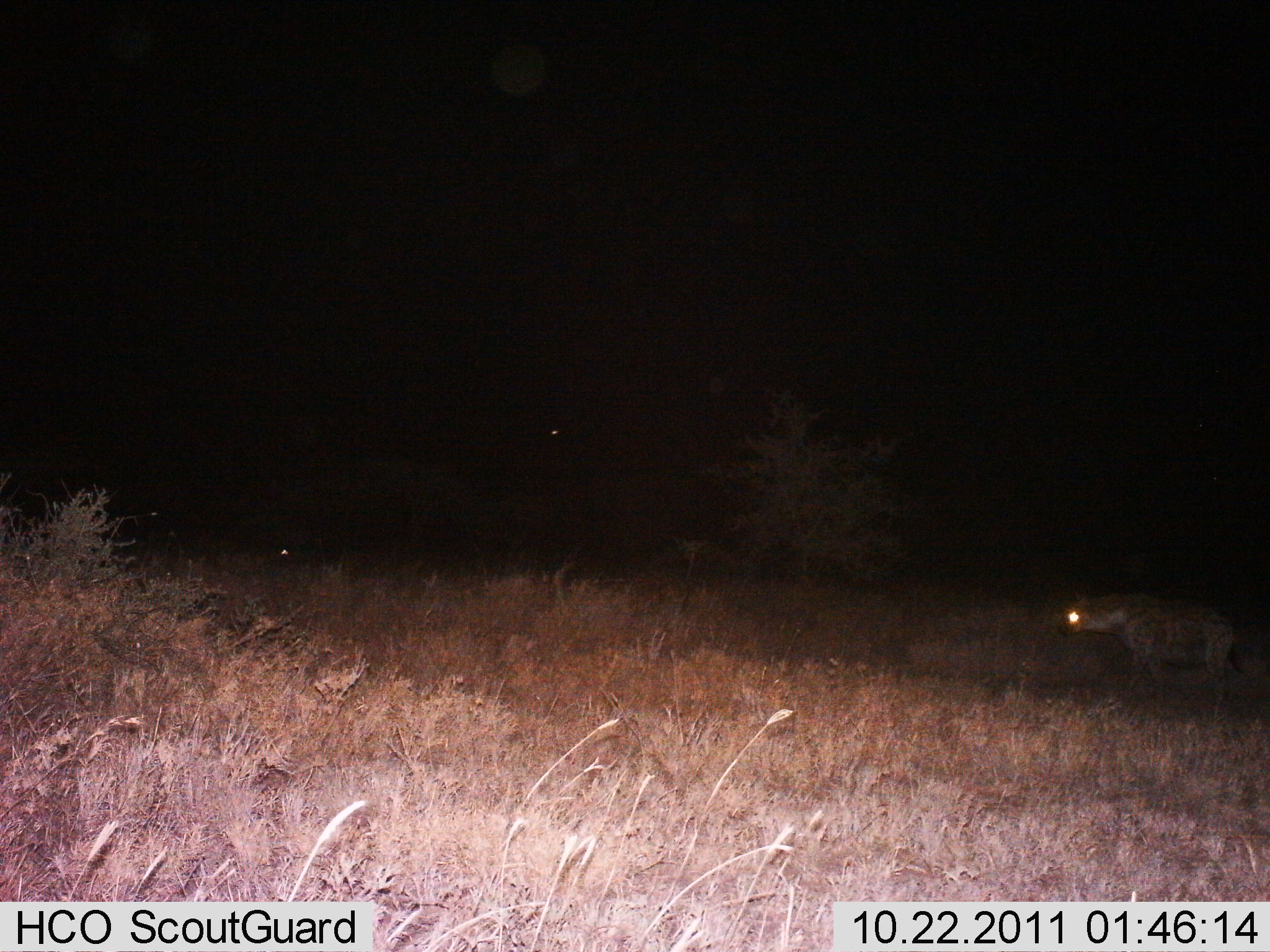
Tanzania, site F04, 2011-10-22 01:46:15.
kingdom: Animalia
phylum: Chordata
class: Mammalia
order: Carnivora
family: Hyaenidae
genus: Crocuta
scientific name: Crocuta crocuta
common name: spotted hyena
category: hyenaspotted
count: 1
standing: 40%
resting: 0%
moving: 60%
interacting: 0%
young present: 0%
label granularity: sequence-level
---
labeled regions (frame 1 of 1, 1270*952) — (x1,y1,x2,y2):
animal: (483,356,730,569); (1052,585,1242,716)